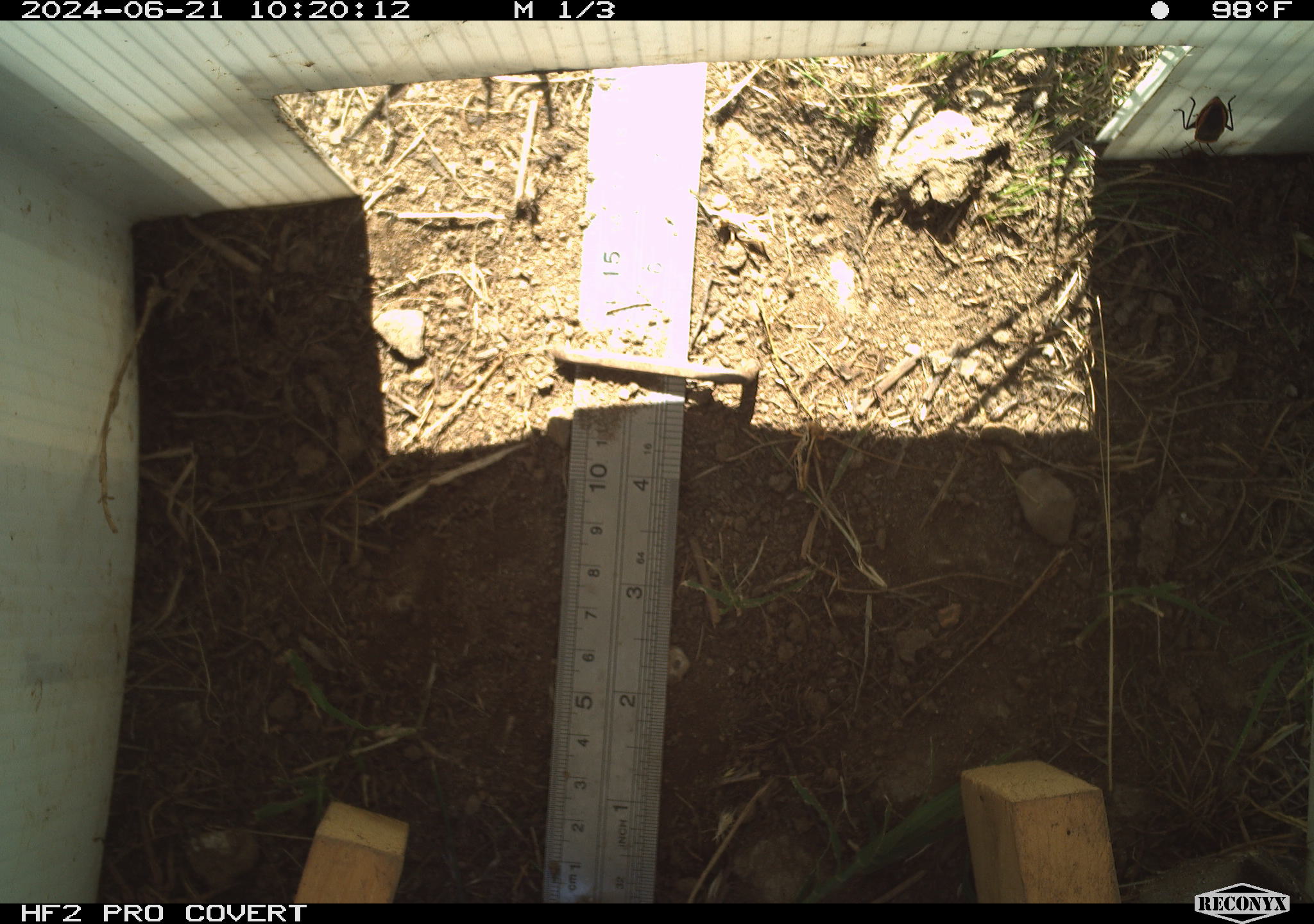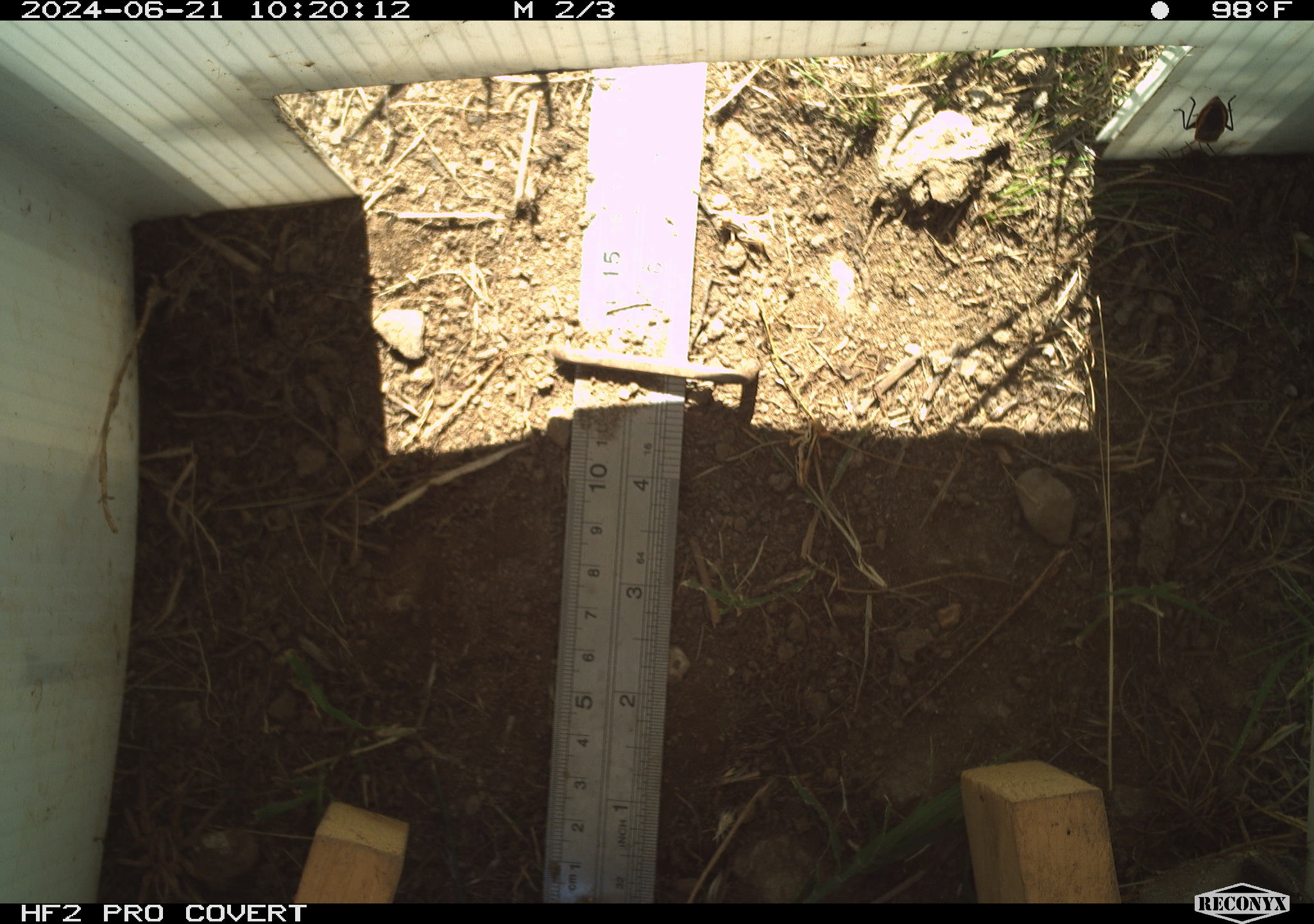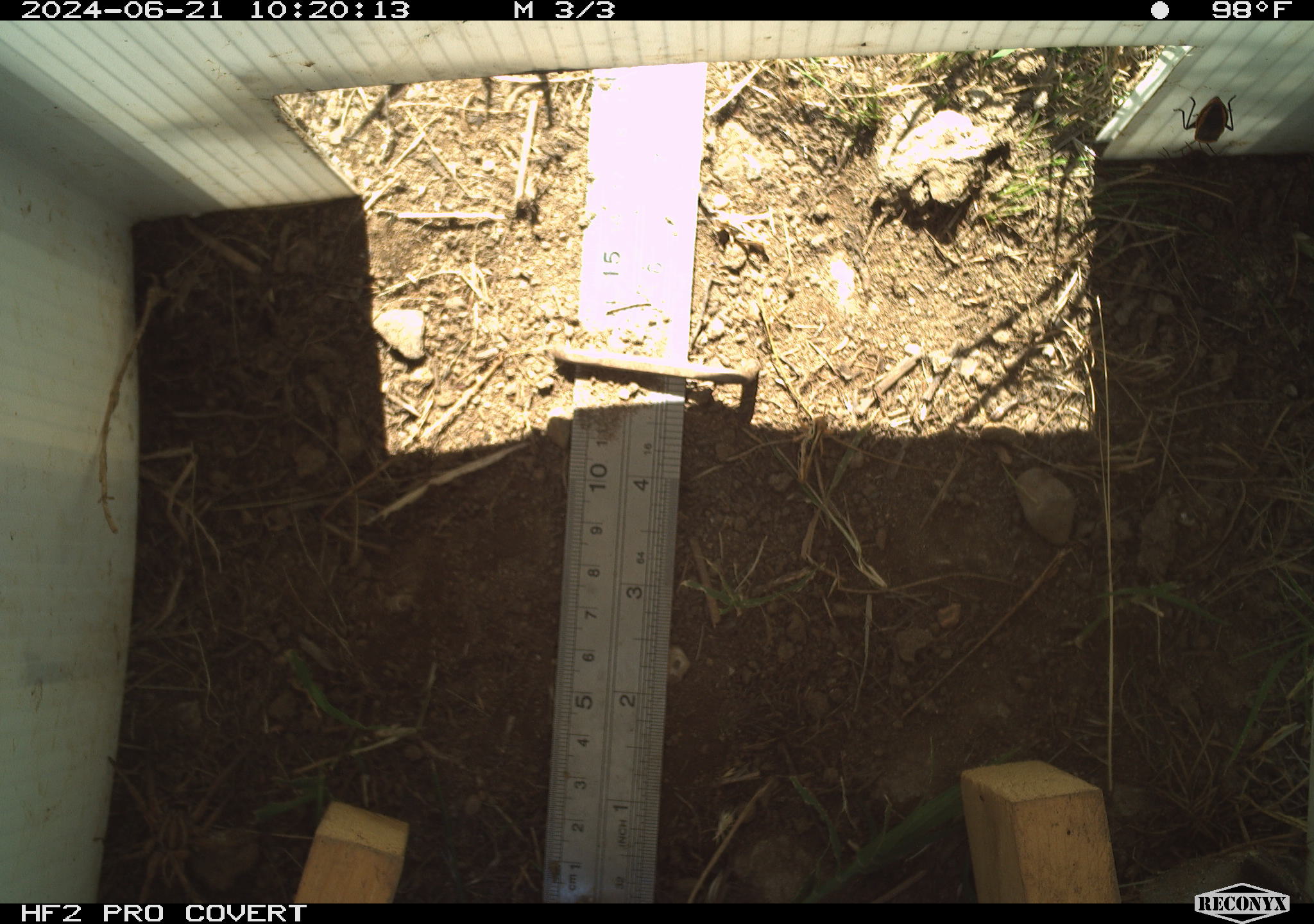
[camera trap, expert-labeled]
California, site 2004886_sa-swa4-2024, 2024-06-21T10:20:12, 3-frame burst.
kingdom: Animalia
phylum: Arthropoda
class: Insecta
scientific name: Insecta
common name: insect